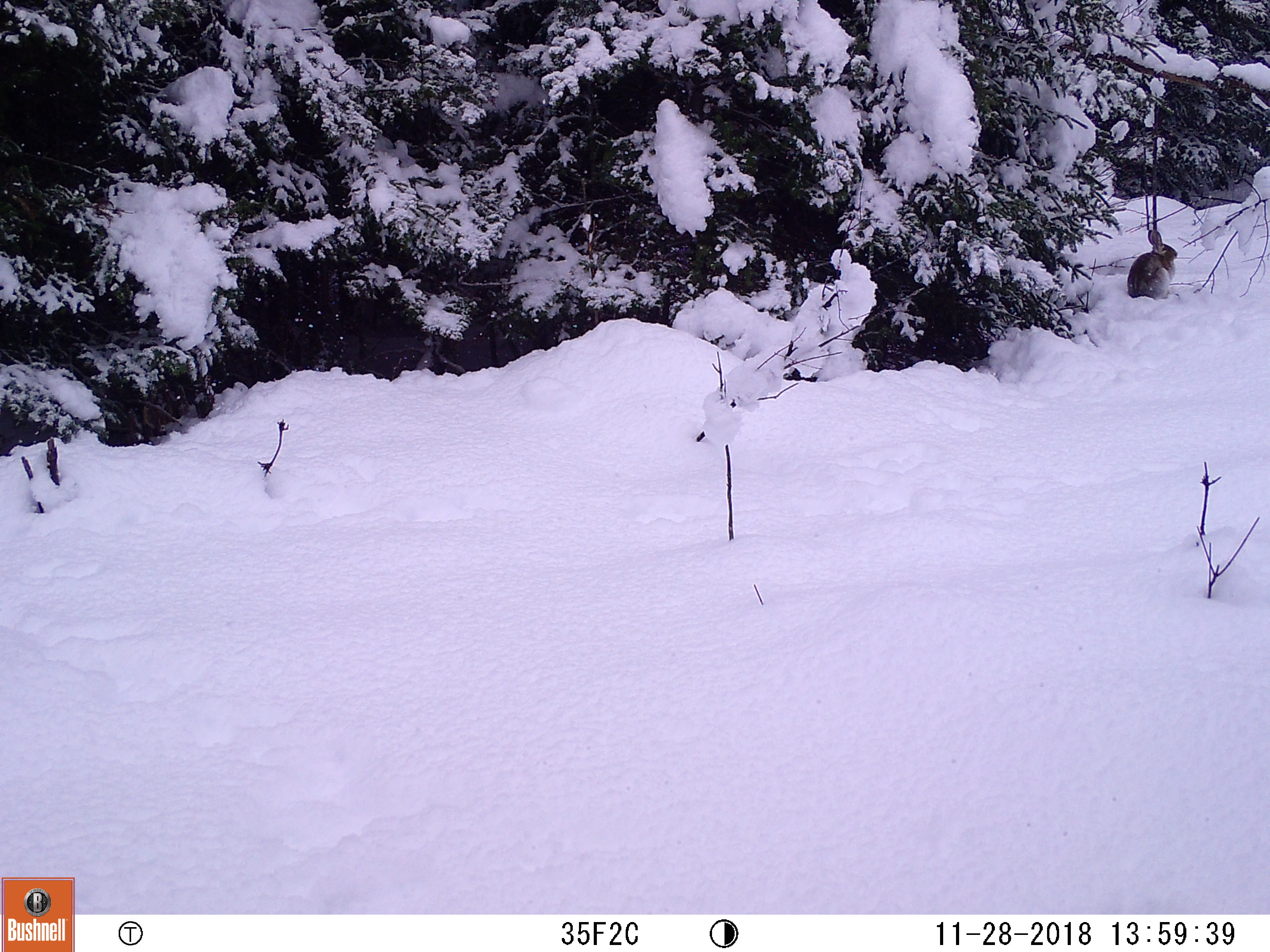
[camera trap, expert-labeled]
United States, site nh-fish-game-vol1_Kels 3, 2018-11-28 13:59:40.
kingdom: Animalia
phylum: Chordata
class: Mammalia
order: Lagomorpha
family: Leporidae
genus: Lepus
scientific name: Lepus americanus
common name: snowshoe hare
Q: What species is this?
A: Snowshoe hare (Lepus americanus).